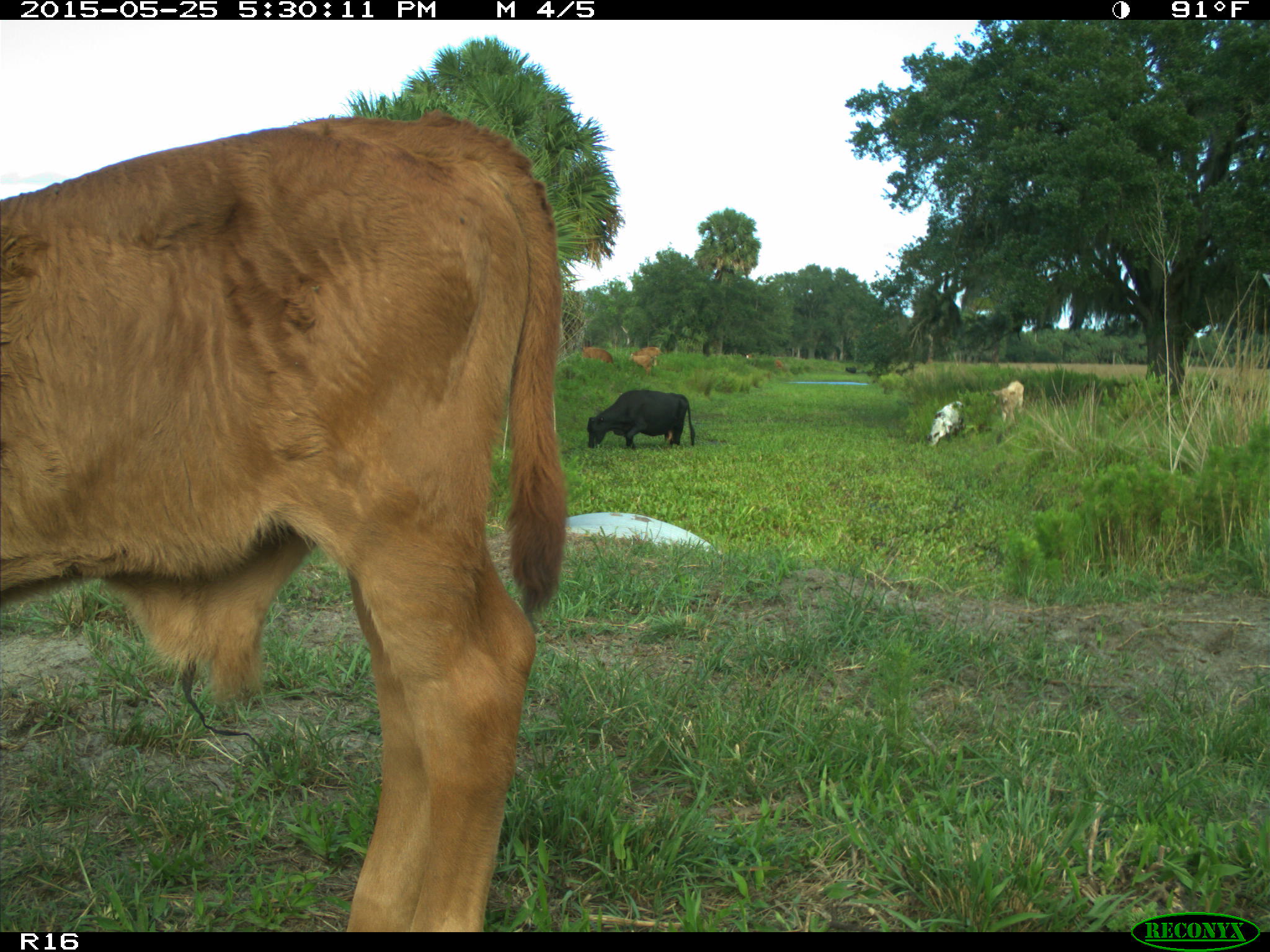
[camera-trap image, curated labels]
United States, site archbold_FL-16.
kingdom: Animalia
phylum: Chordata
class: Mammalia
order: Artiodactyla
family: Bovidae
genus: Bos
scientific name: Bos taurus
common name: domestic cow